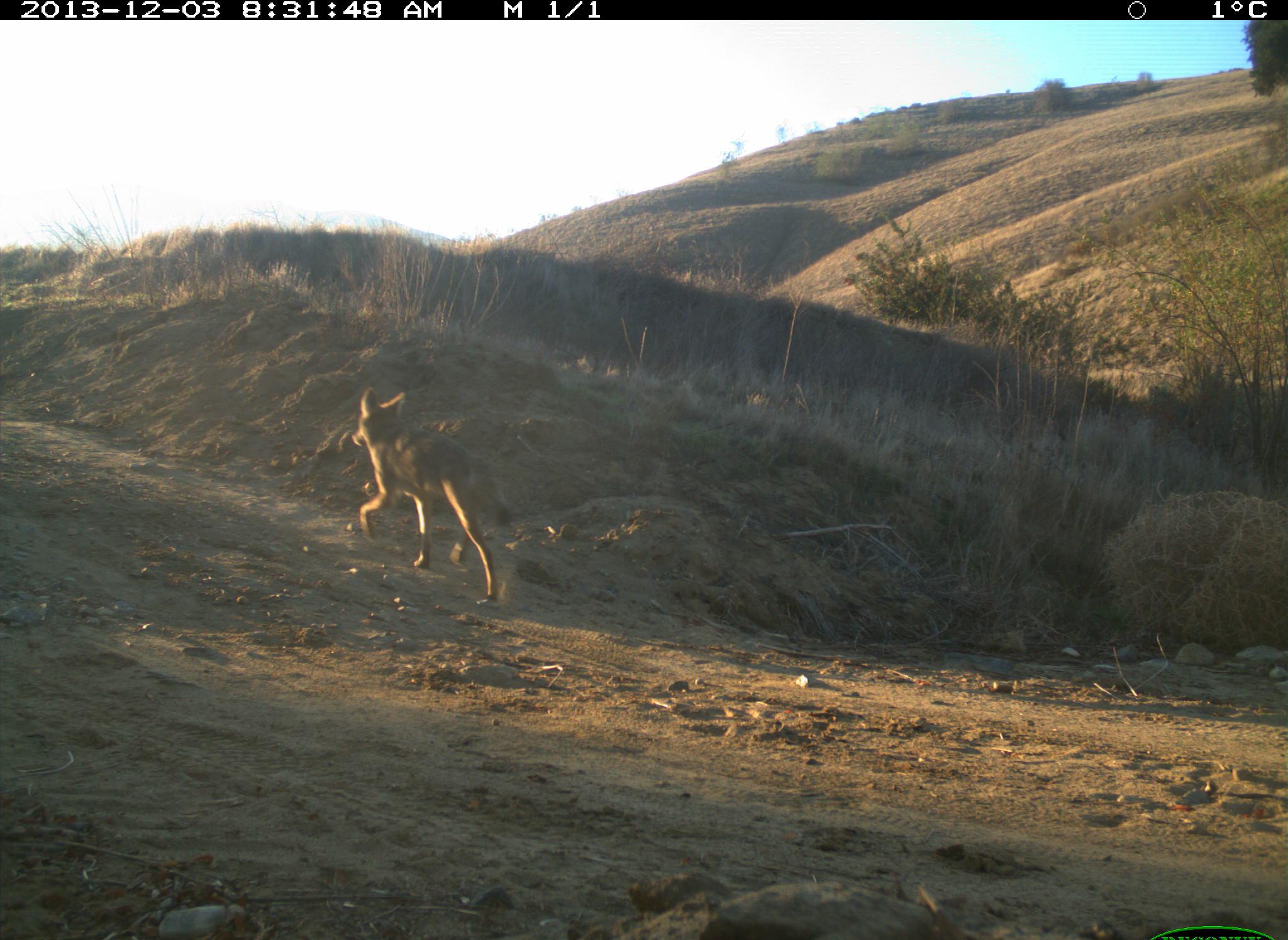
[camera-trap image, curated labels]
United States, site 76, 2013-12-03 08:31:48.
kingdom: Animalia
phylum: Chordata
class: Mammalia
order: Carnivora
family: Canidae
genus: Canis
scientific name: Canis latrans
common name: coyote